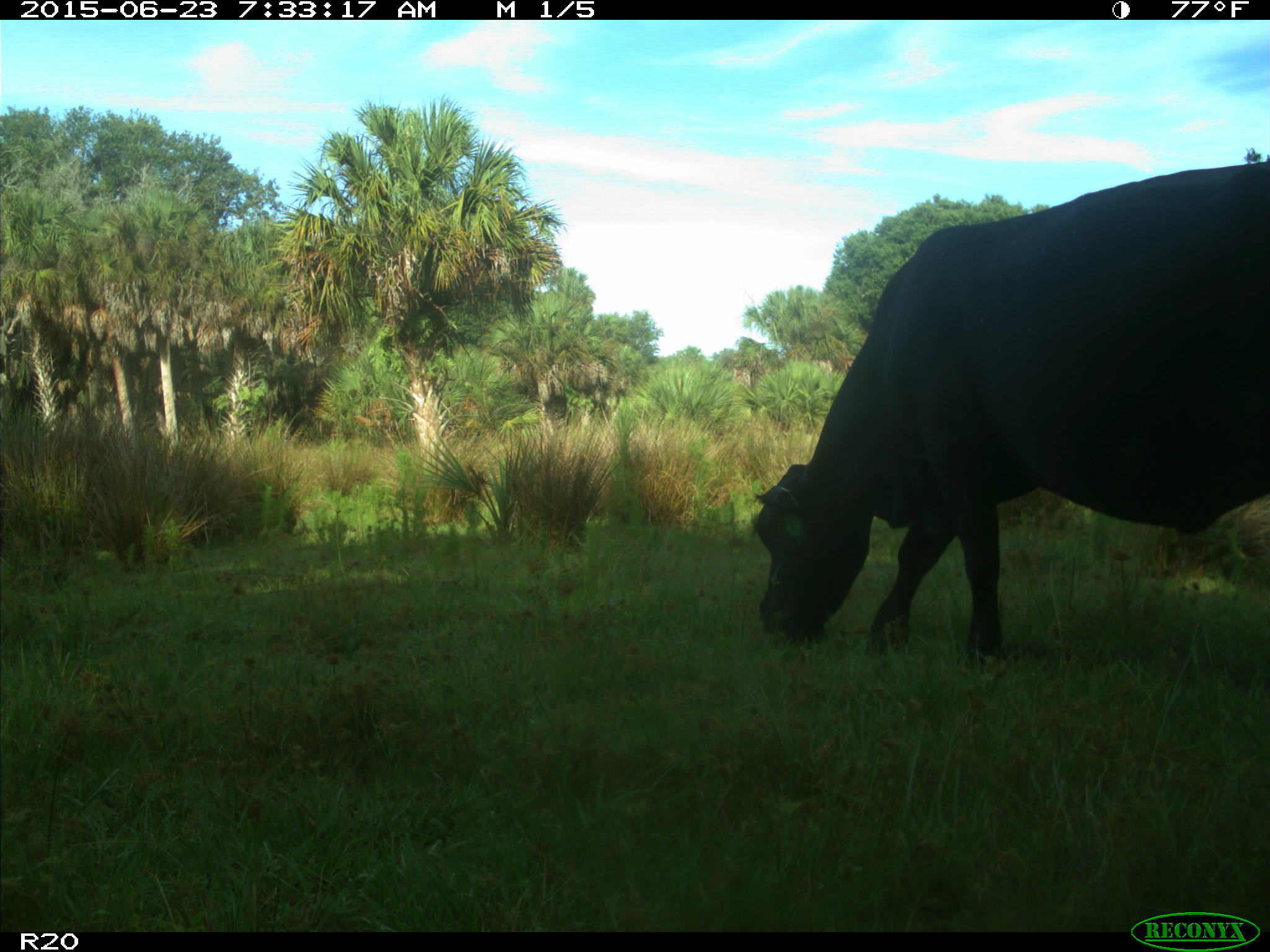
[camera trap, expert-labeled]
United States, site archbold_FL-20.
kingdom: Animalia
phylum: Chordata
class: Mammalia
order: Artiodactyla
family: Bovidae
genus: Bos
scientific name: Bos taurus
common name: domestic cow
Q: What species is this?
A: Bos taurus (domestic cow).